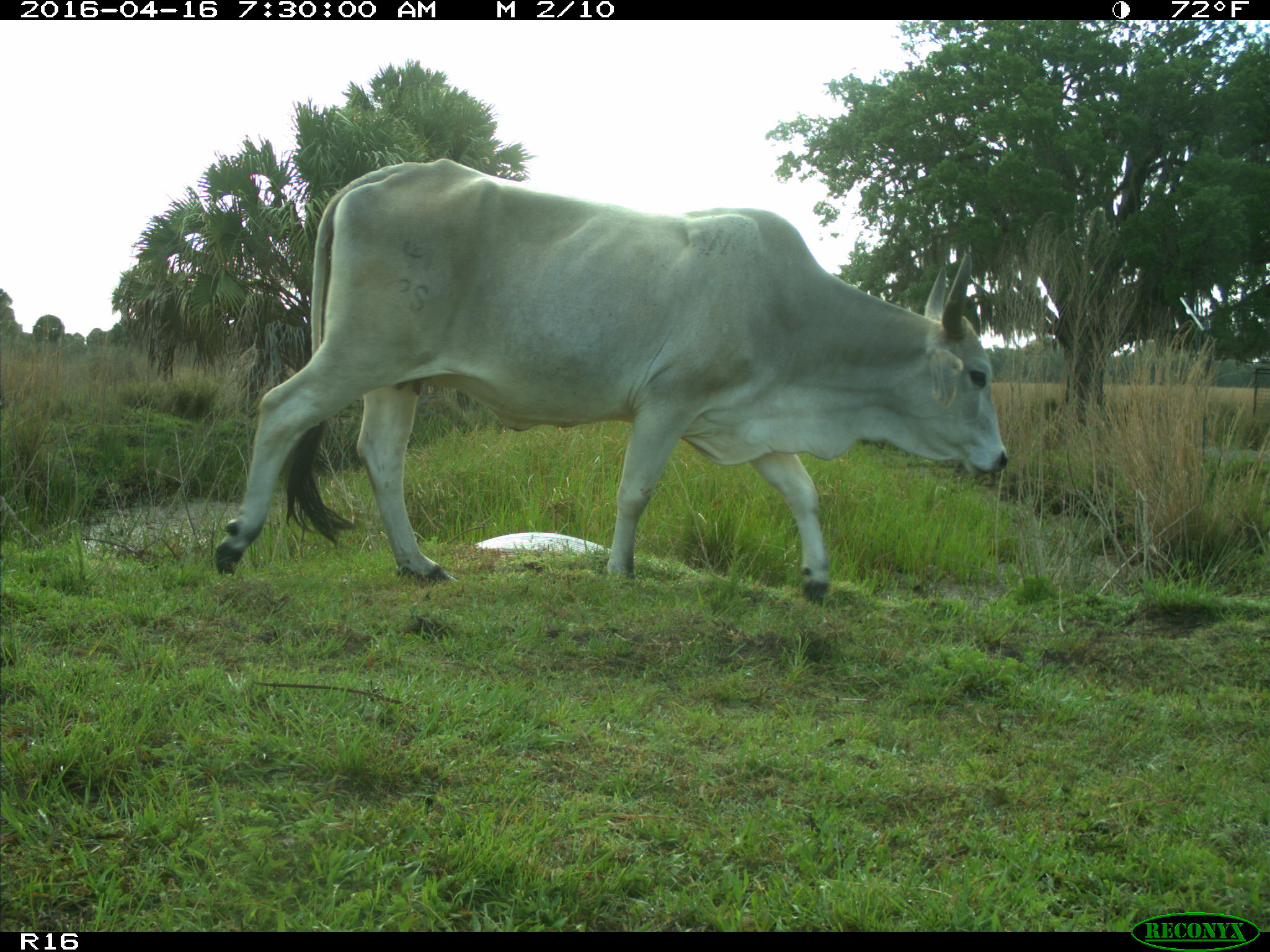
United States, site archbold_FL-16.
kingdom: Animalia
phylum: Chordata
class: Mammalia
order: Artiodactyla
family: Bovidae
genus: Bos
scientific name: Bos taurus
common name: domestic cow